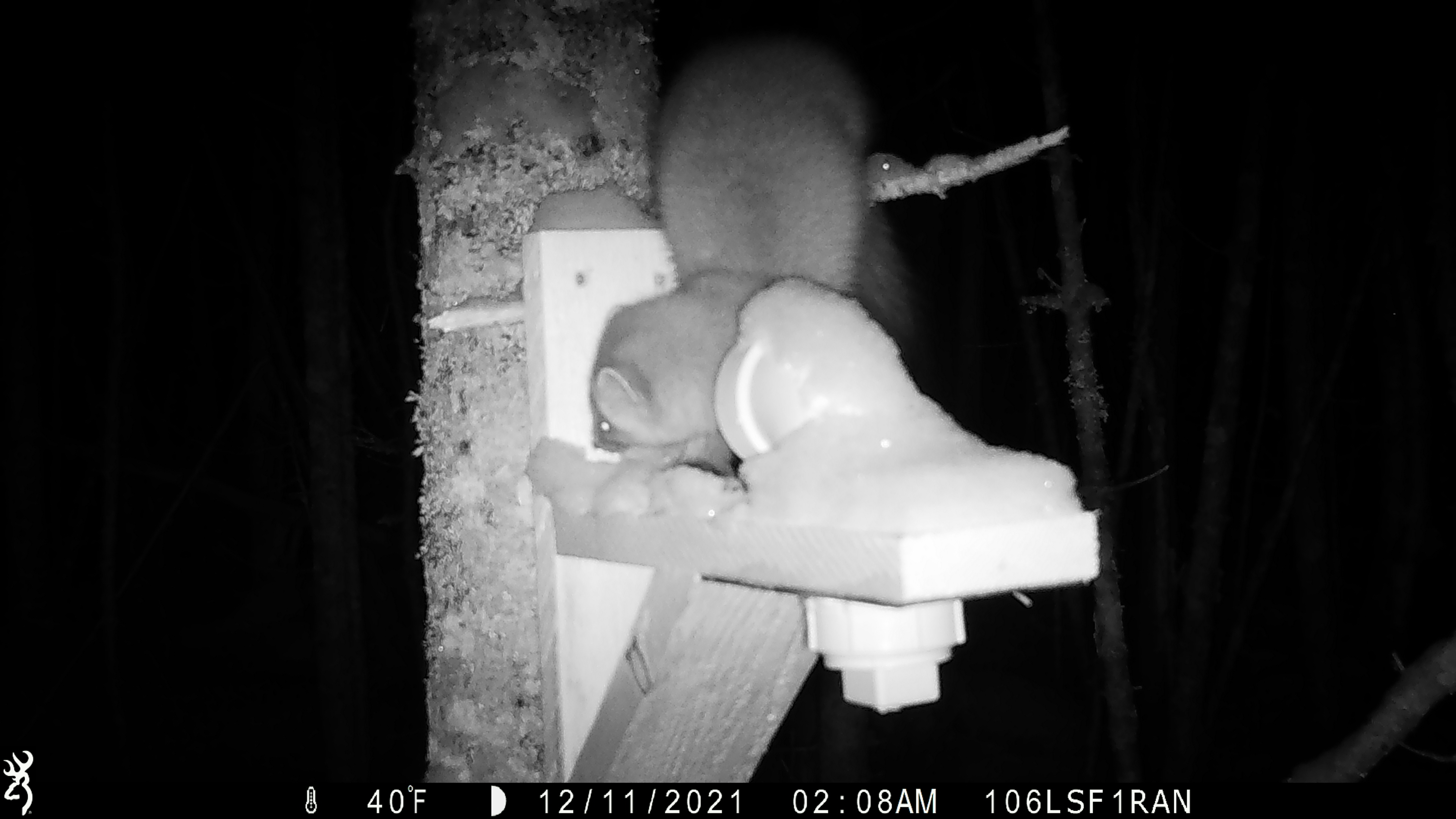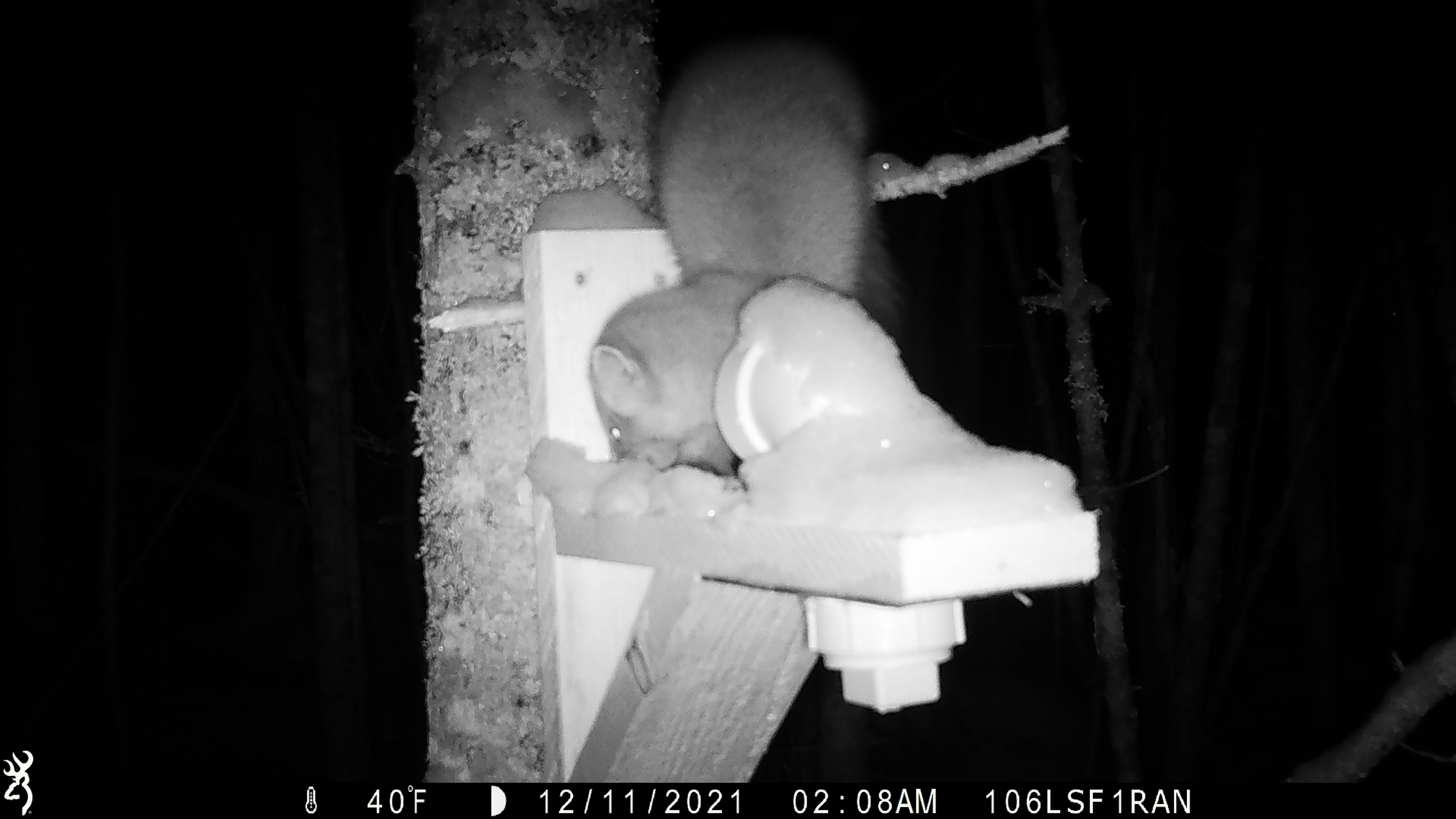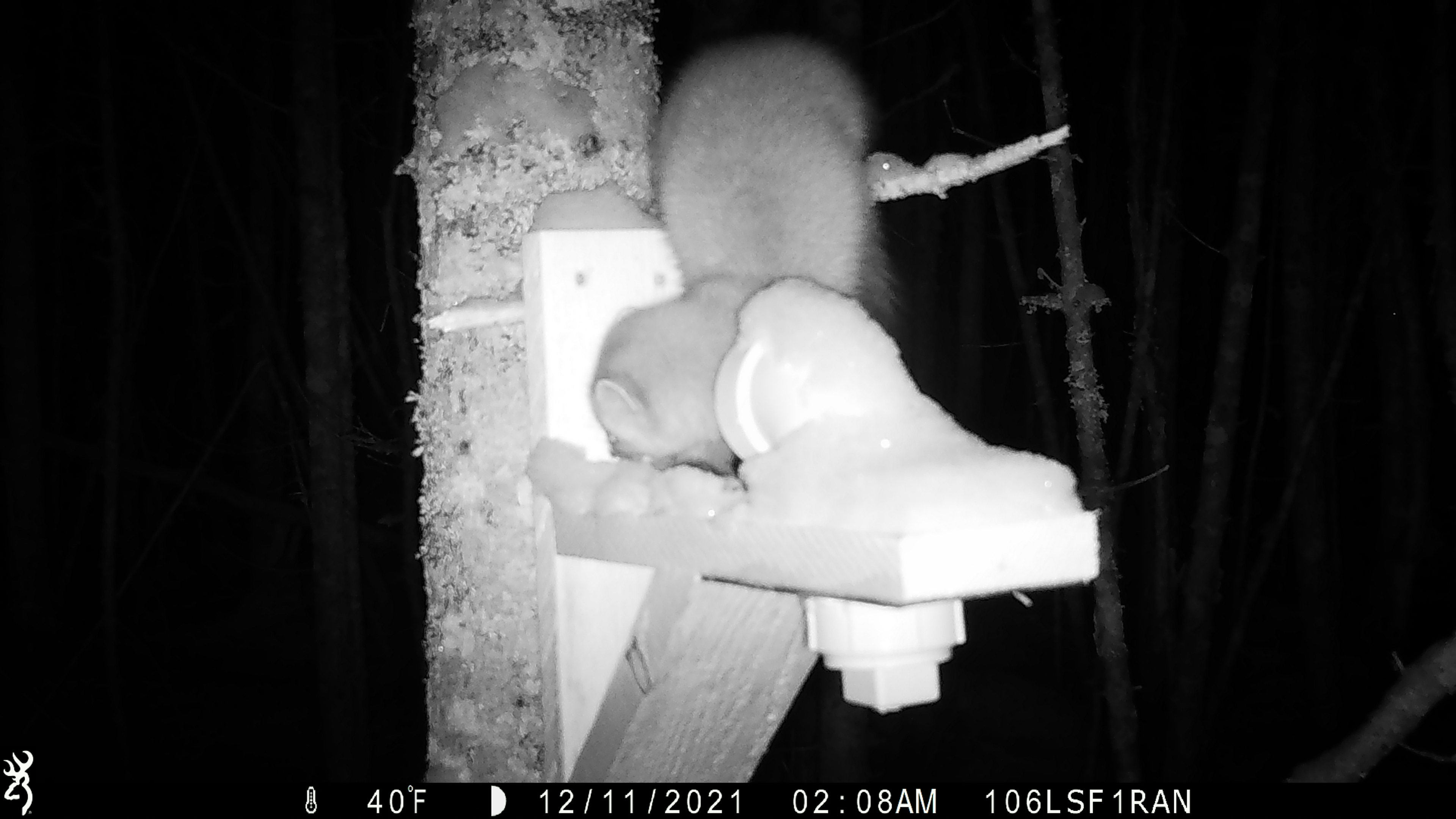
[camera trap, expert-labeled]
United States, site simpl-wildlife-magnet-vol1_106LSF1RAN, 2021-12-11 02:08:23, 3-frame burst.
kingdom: Animalia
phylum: Chordata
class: Mammalia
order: Carnivora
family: Mustelidae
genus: Martes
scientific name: Martes americana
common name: american marten